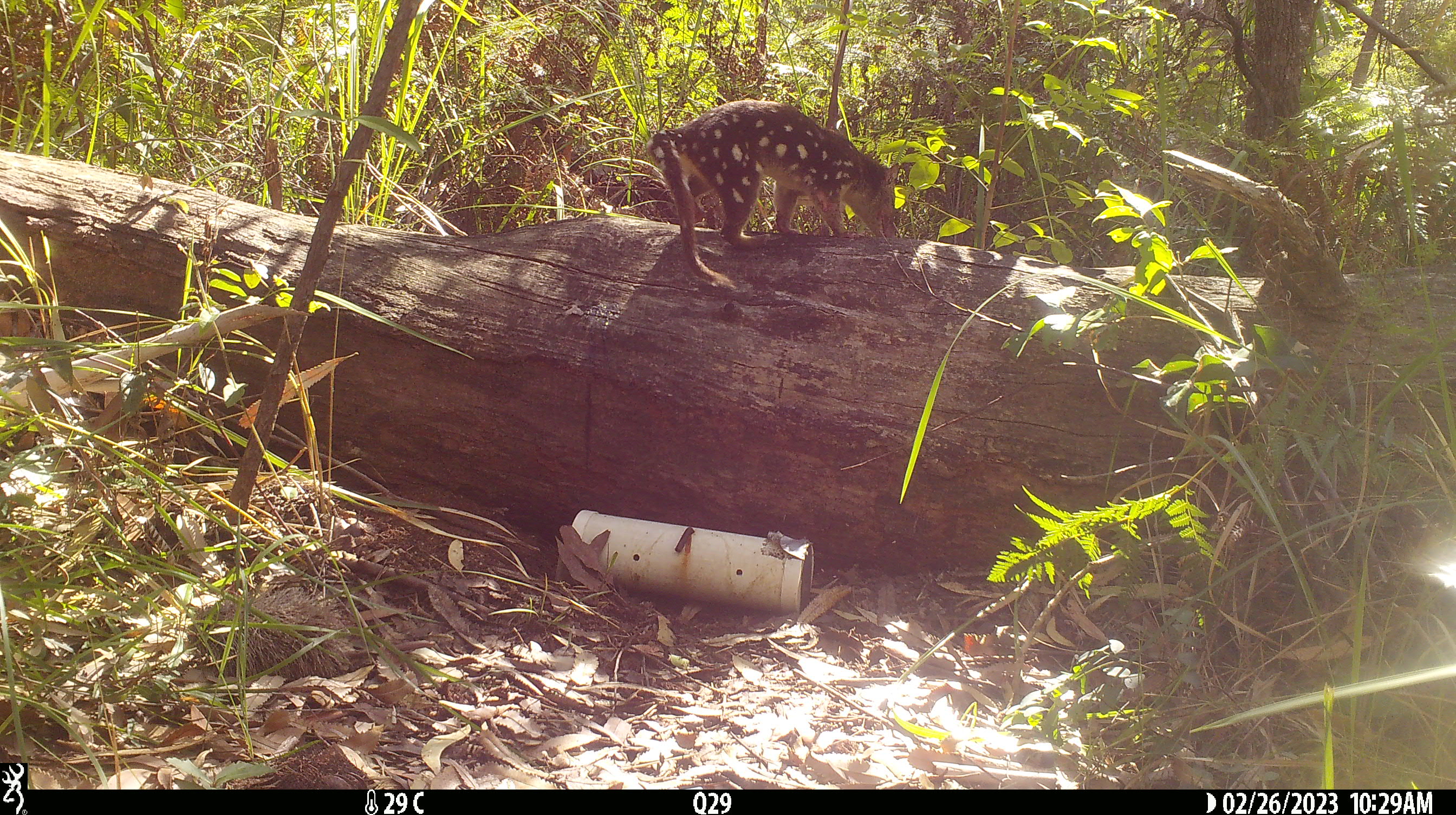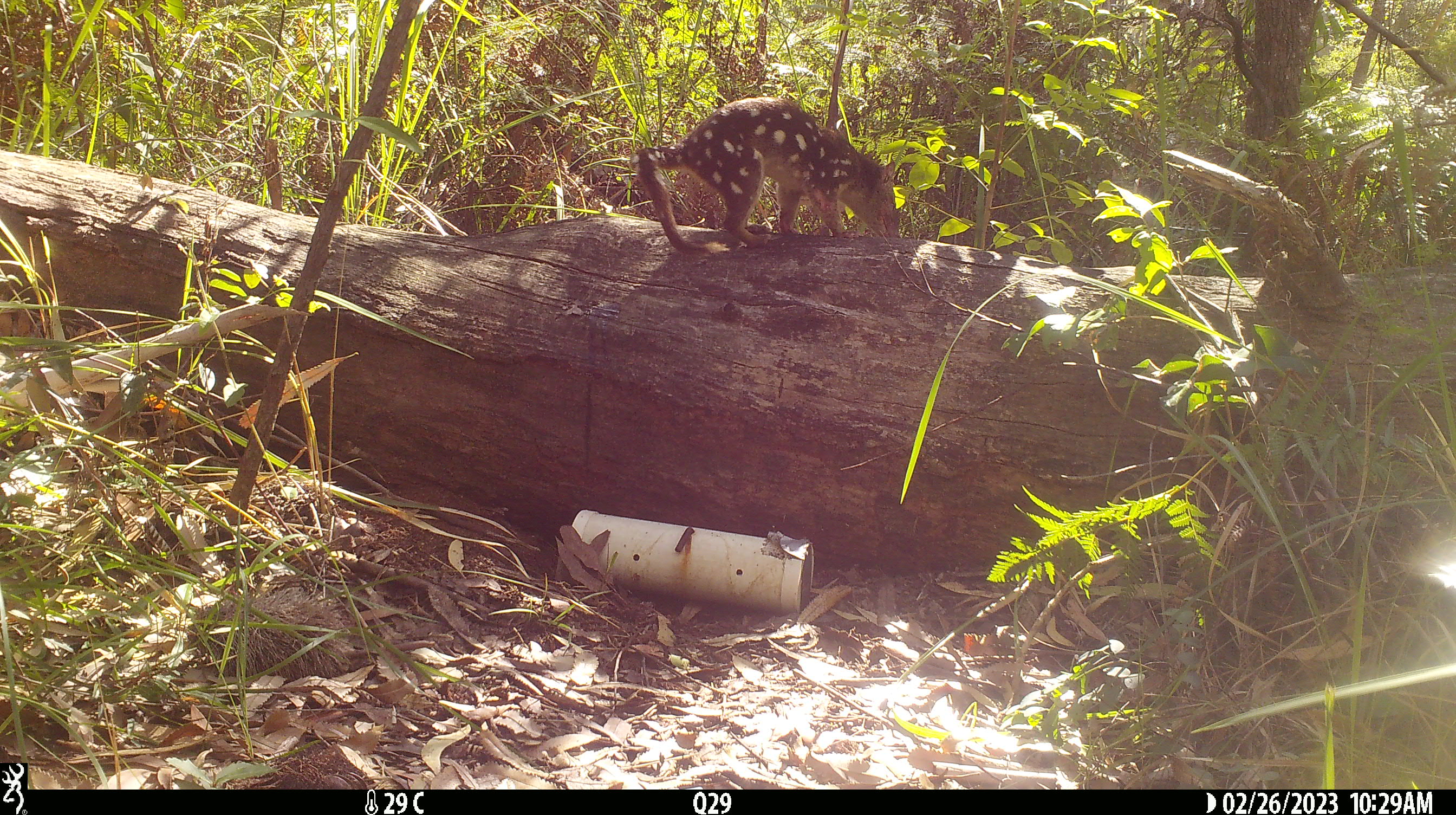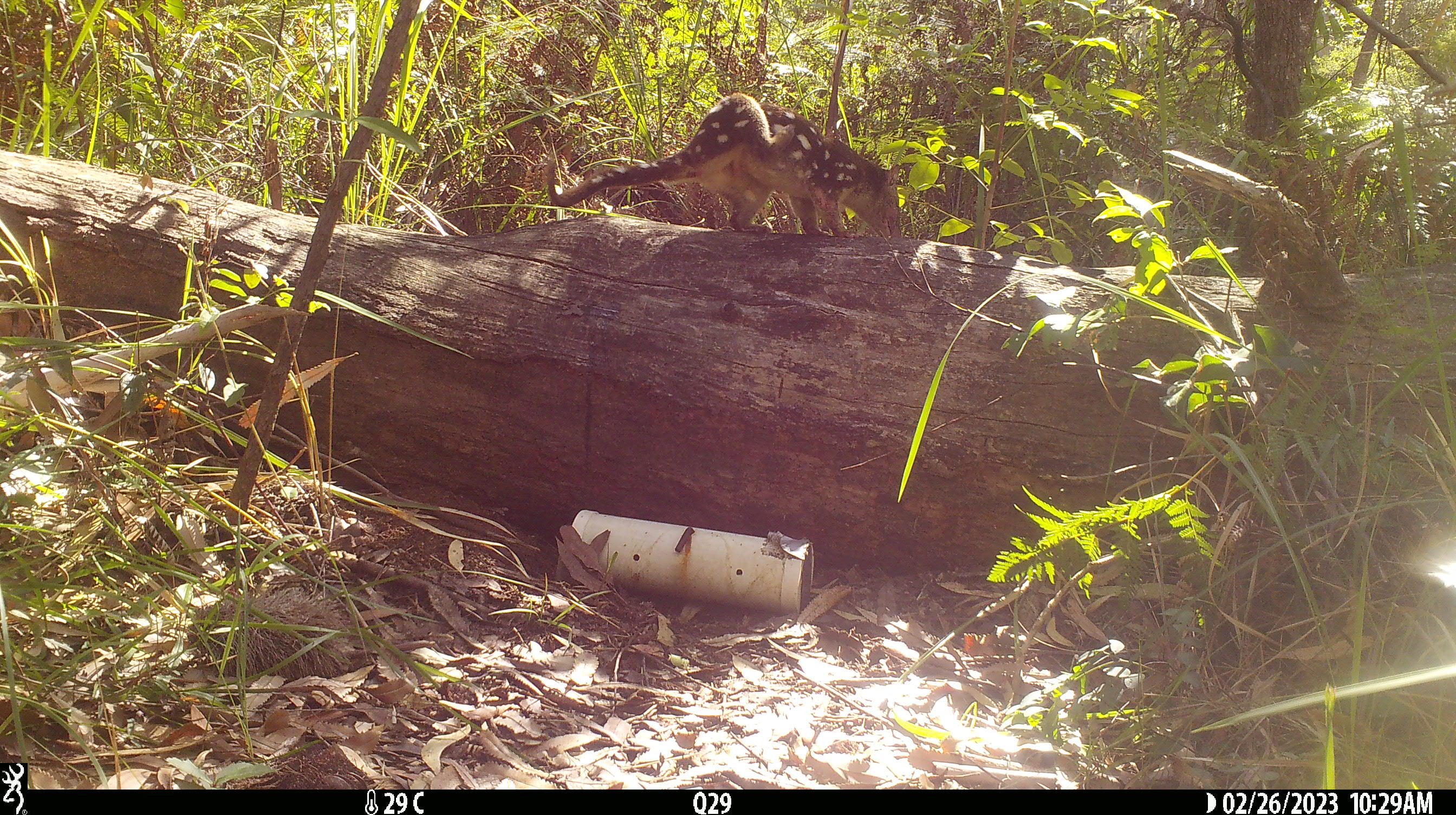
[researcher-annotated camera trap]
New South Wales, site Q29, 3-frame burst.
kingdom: Animalia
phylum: Chordata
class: Mammalia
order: Dasyuromorphia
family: Dasyuridae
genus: Dasyurus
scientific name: Dasyurus maculatus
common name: spotted-tailed quoll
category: quoll